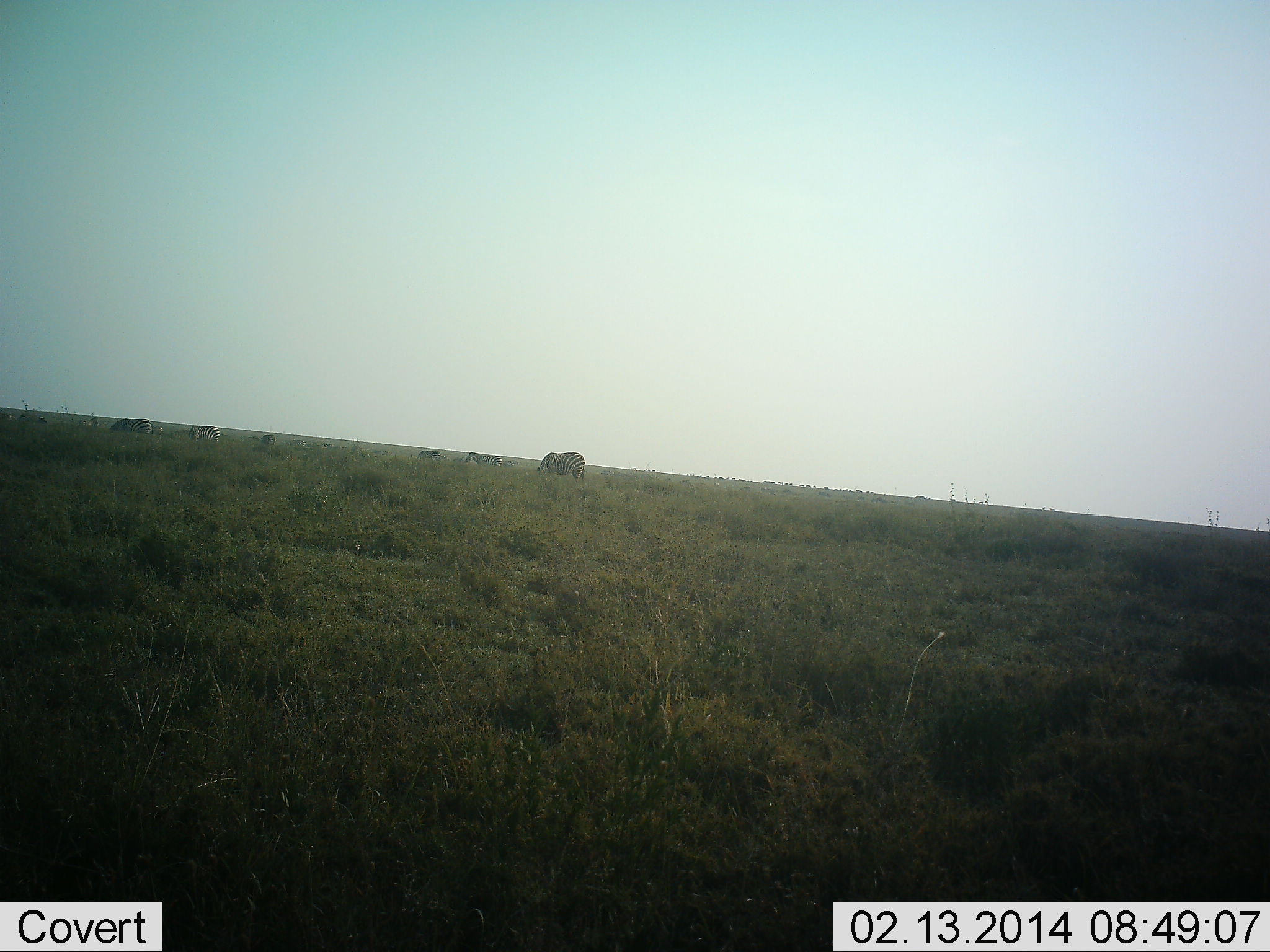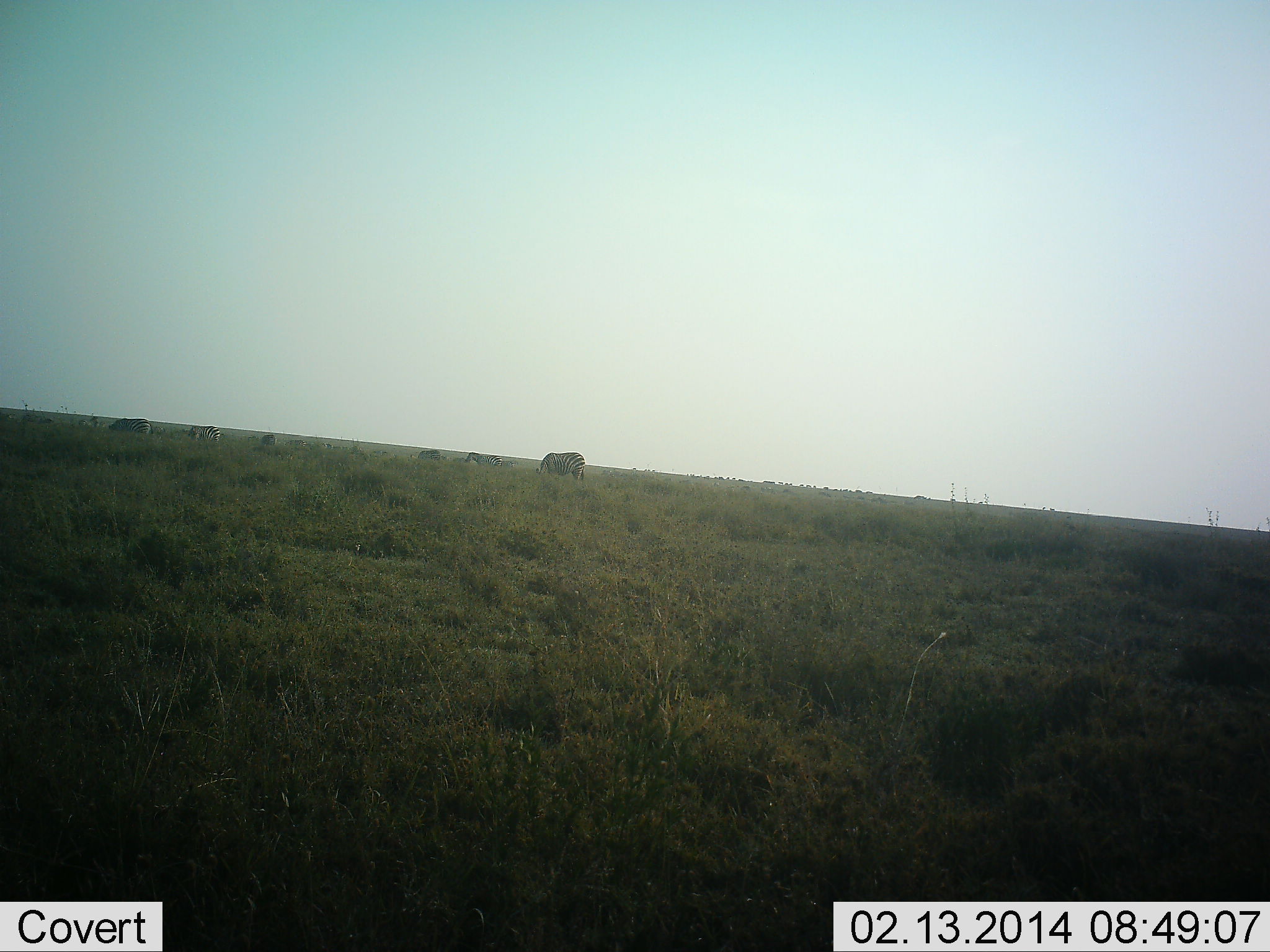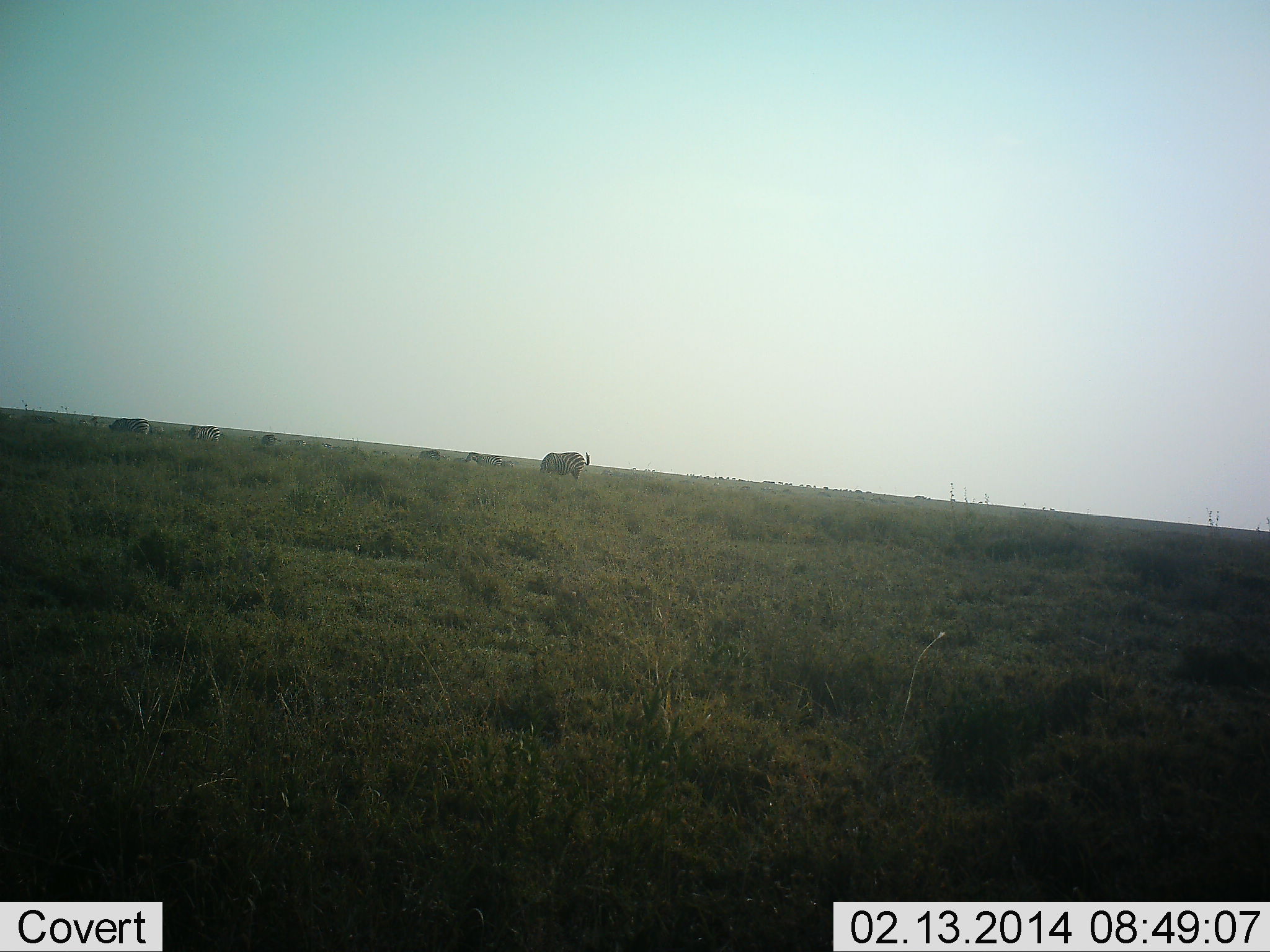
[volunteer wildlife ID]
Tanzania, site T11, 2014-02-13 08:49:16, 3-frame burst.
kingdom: Animalia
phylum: Chordata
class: Mammalia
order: Perissodactyla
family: Equidae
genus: Equus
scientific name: Equus quagga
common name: plains zebra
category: zebra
Zebra (plains zebra) (Equus quagga), count 6. Behavior (volunteer vote fractions): standing 29%, resting 0%, moving 12%, interacting 0%. Young present (vote fraction): 2%. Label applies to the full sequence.